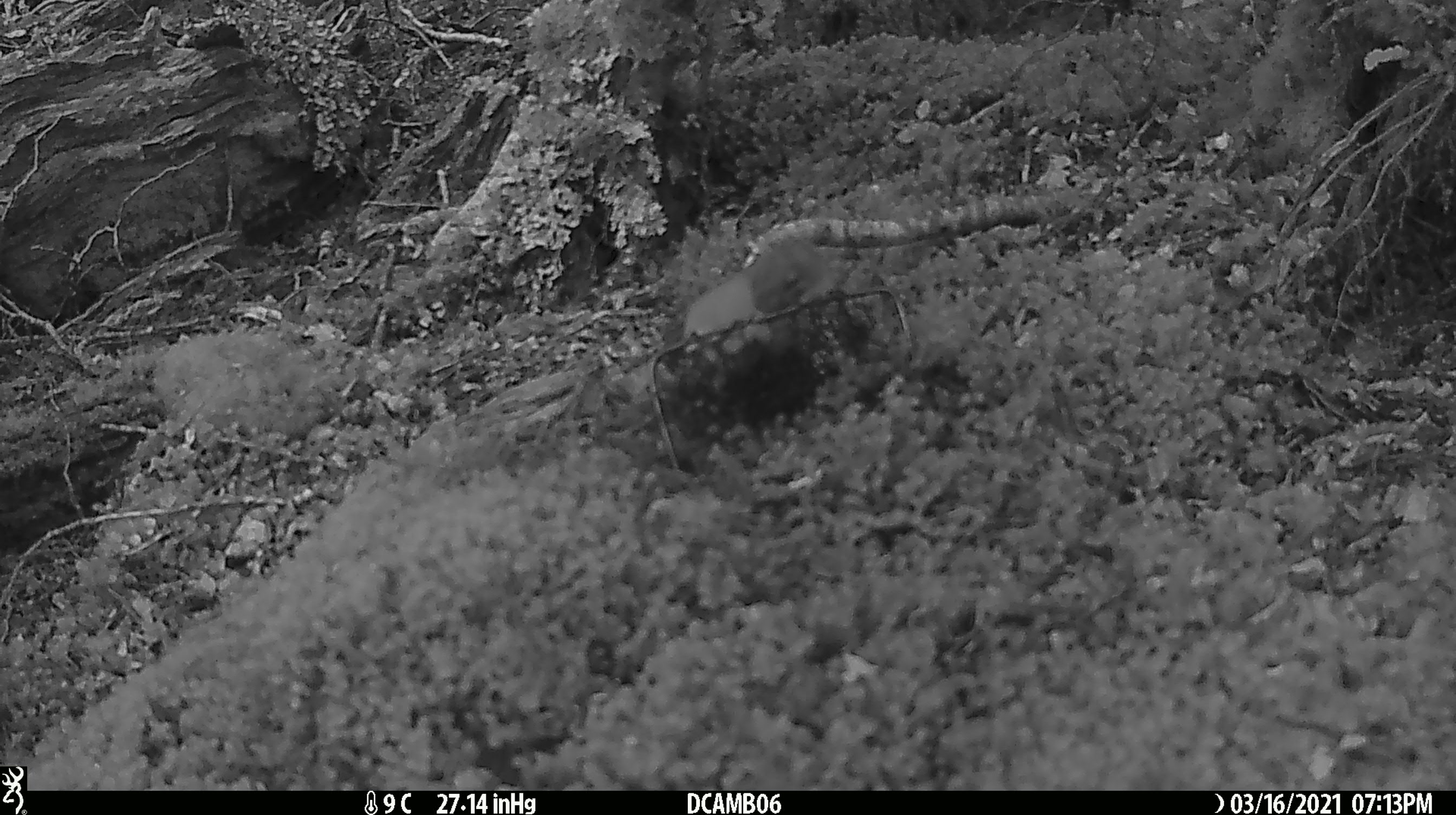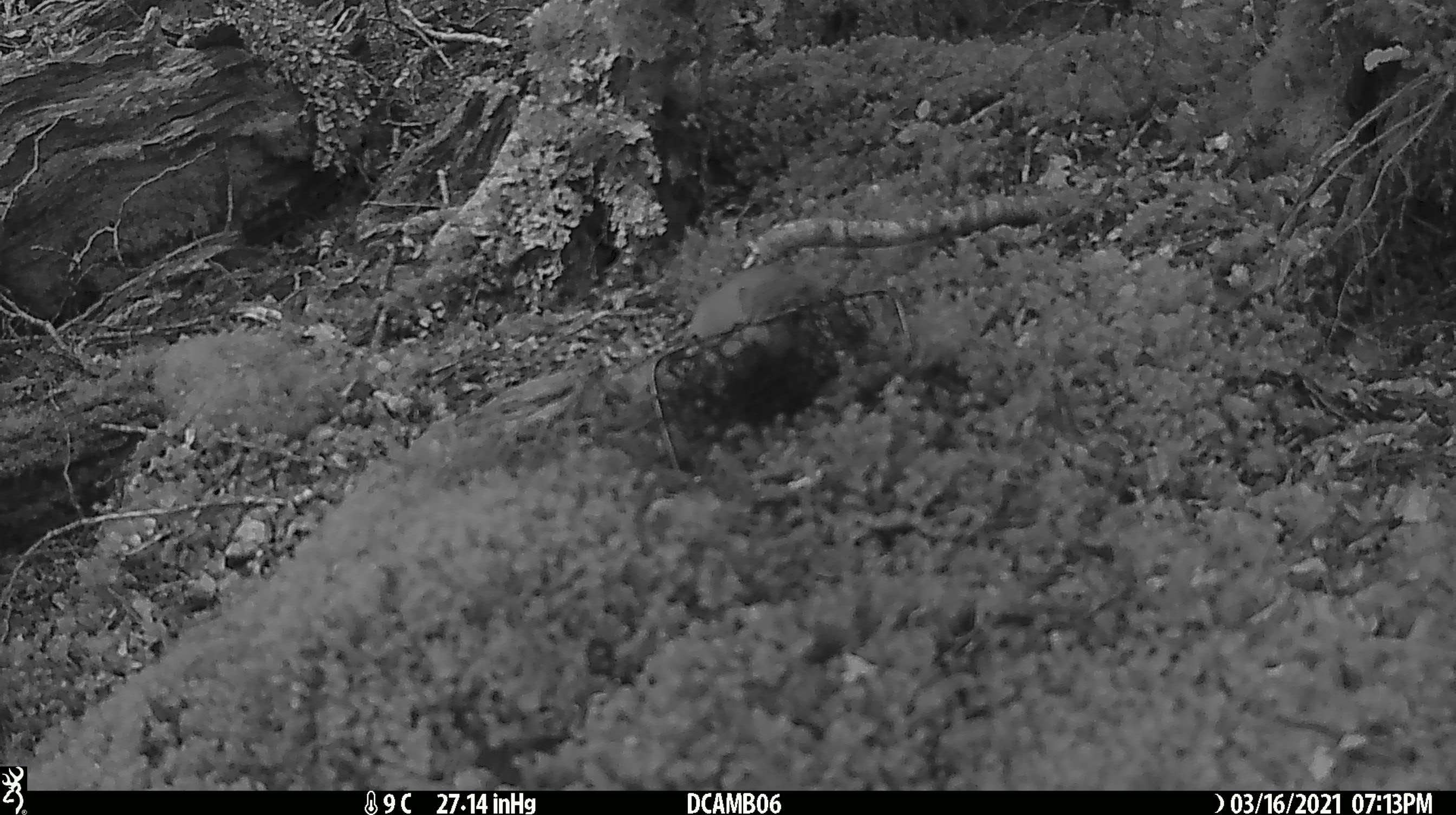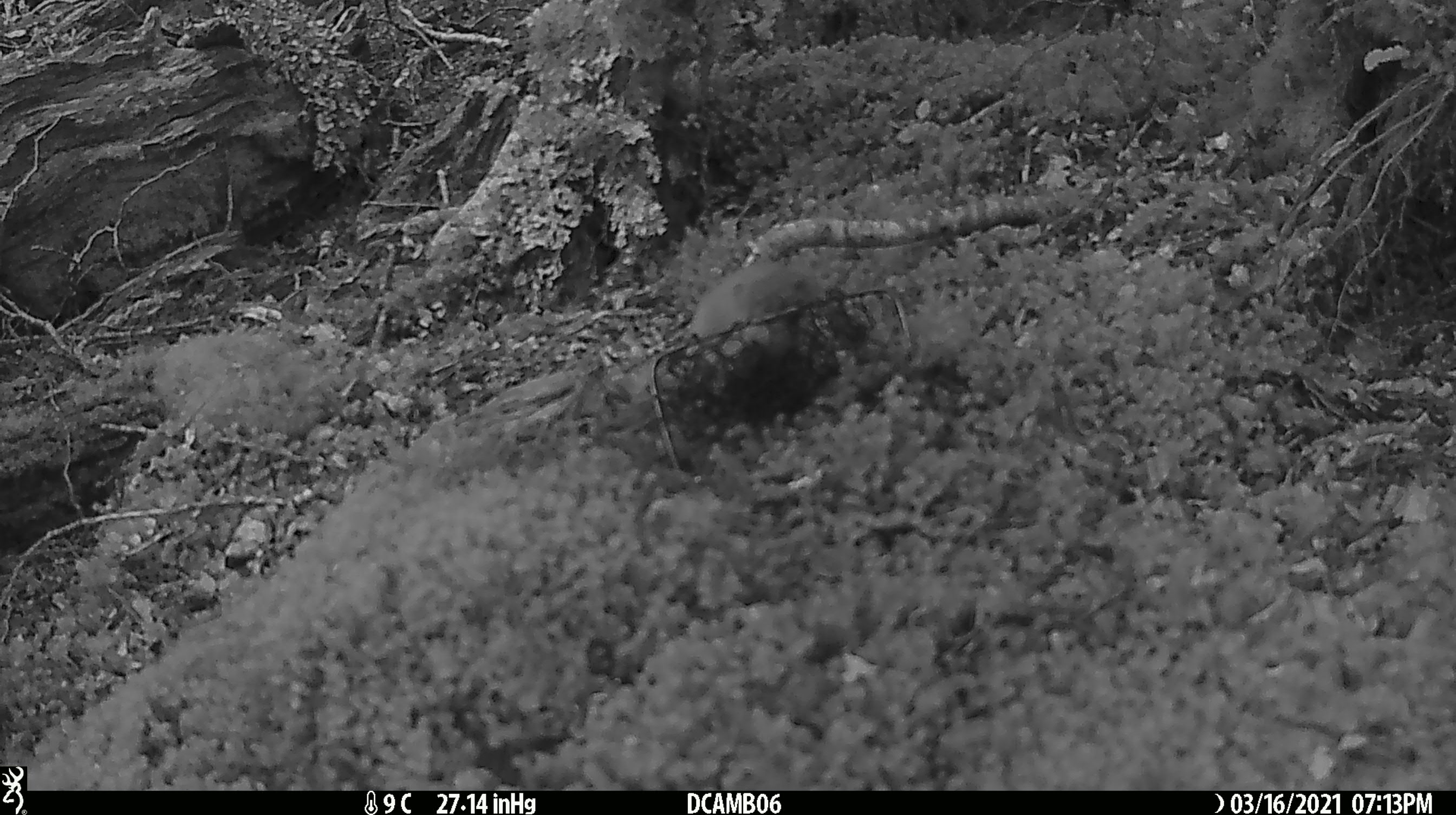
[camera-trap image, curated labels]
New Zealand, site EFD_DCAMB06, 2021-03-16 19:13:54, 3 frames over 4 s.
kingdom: Animalia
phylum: Chordata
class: Mammalia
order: Carnivora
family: Mustelidae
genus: Mustela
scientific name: Mustela erminea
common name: stoat